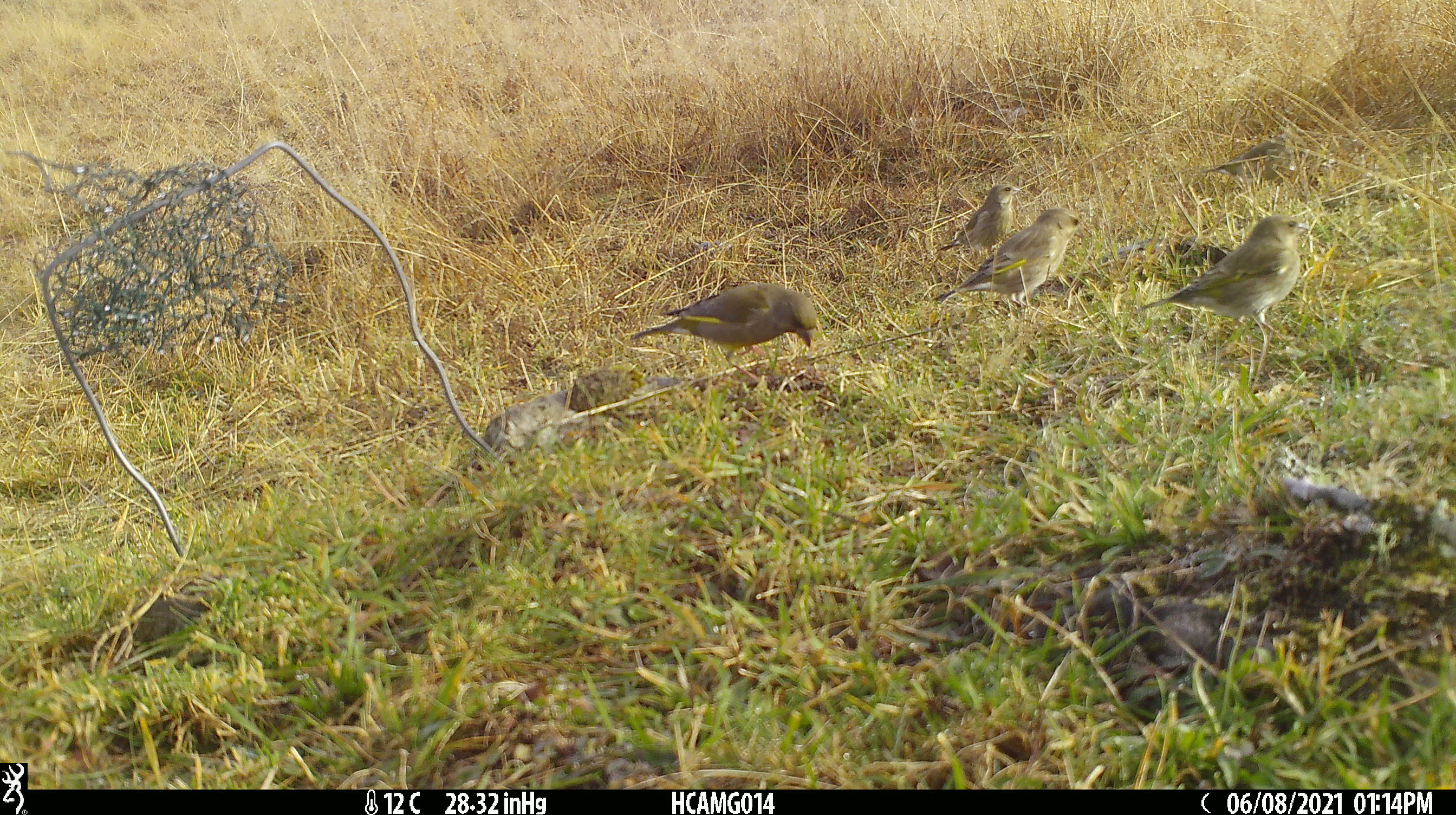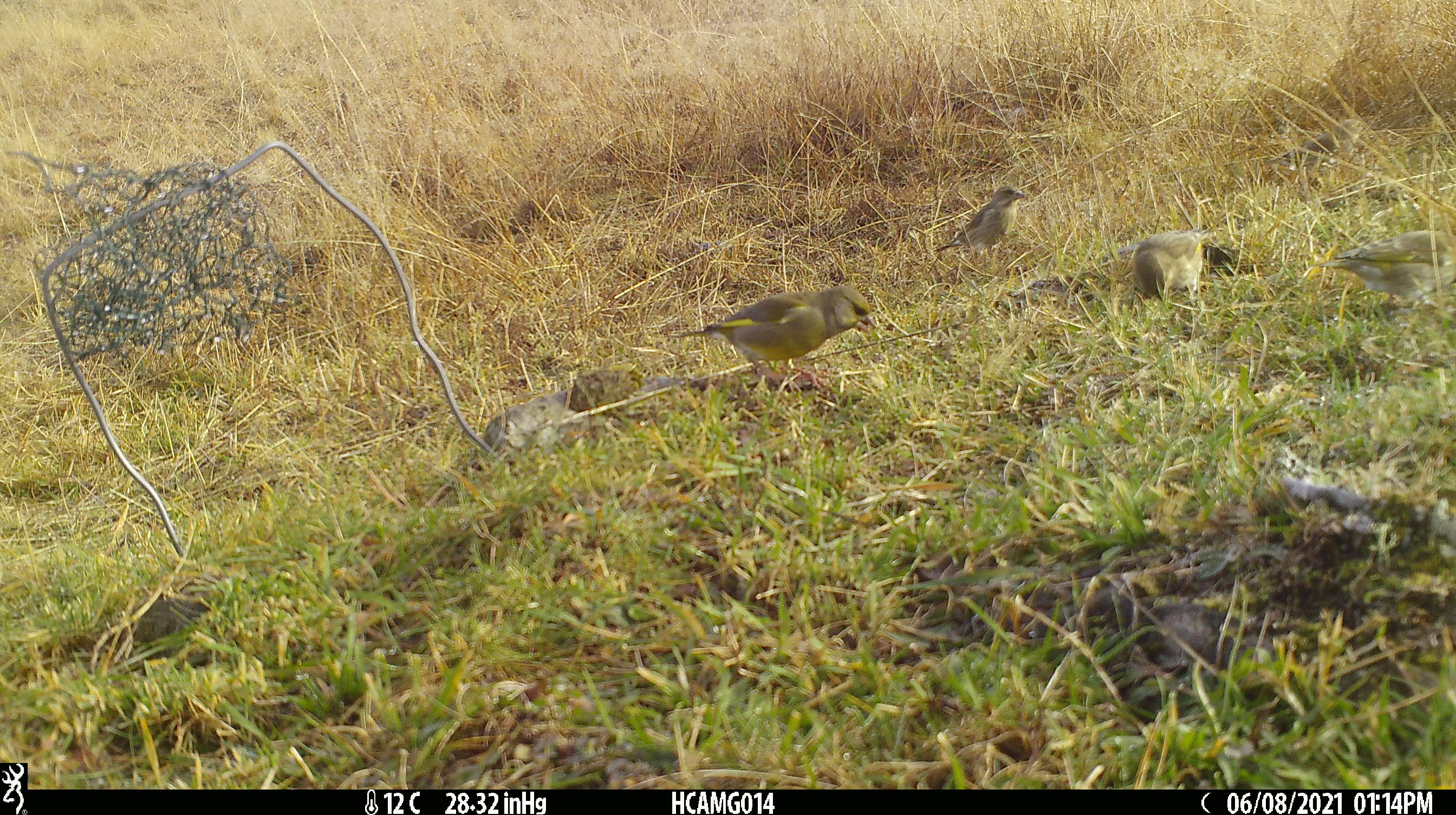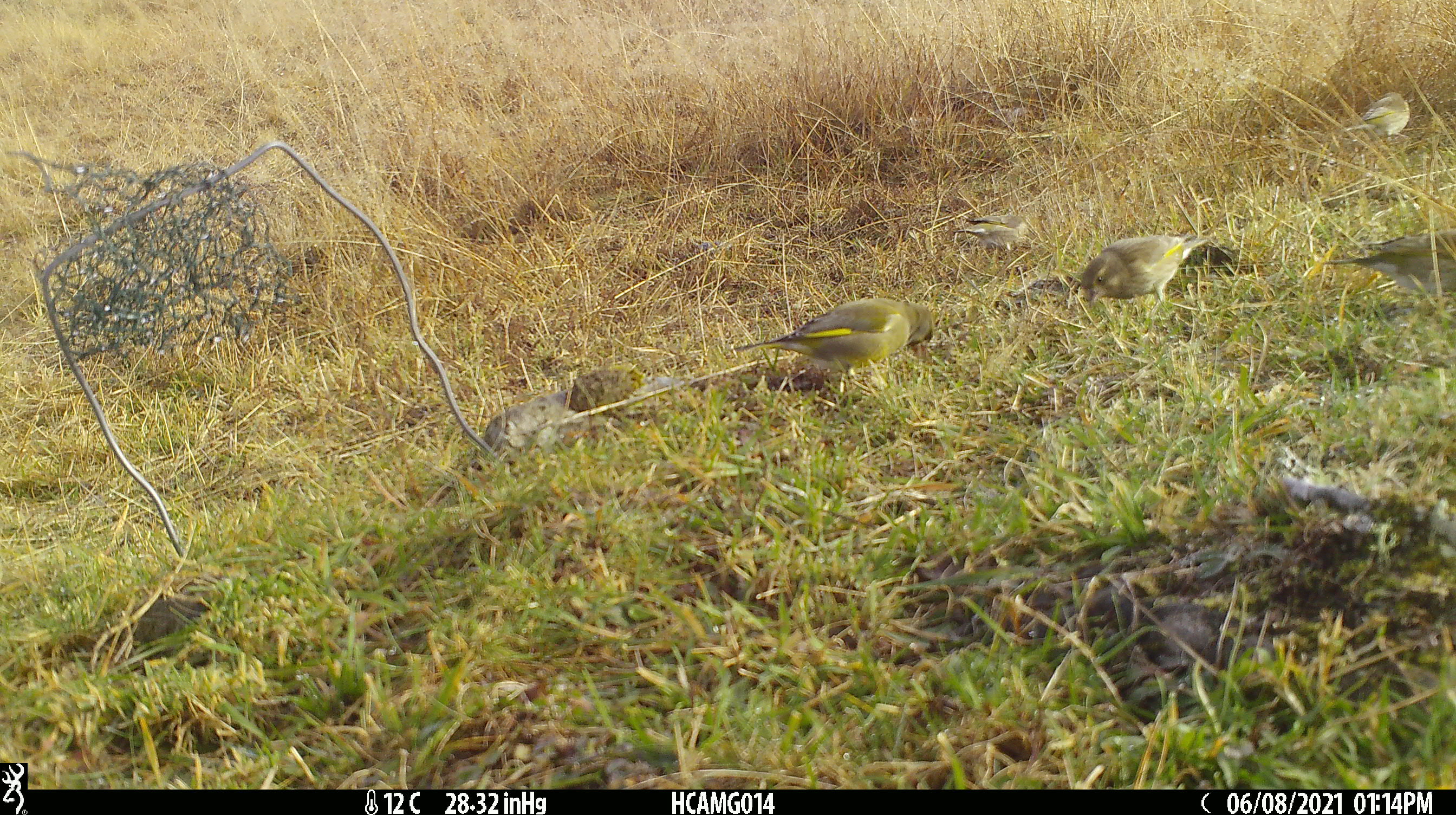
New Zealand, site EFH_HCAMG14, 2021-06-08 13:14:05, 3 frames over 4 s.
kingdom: Animalia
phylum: Chordata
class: Aves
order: Passeriformes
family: Fringillidae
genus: Chloris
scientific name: Chloris chloris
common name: greenfinch